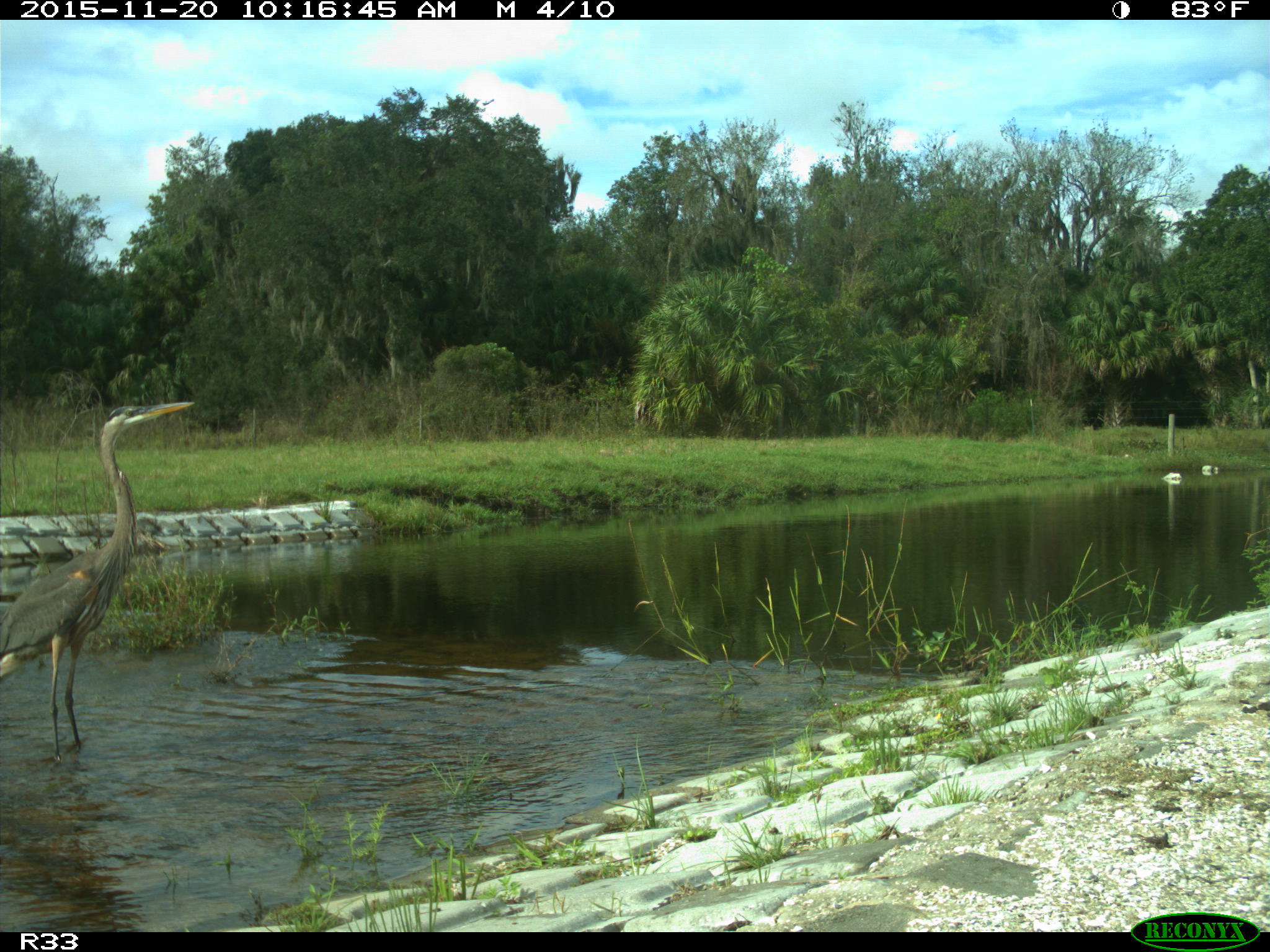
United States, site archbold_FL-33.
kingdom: Animalia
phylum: Chordata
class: Aves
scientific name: Aves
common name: birds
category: unidentified bird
Unidentified bird (birds) (Aves).